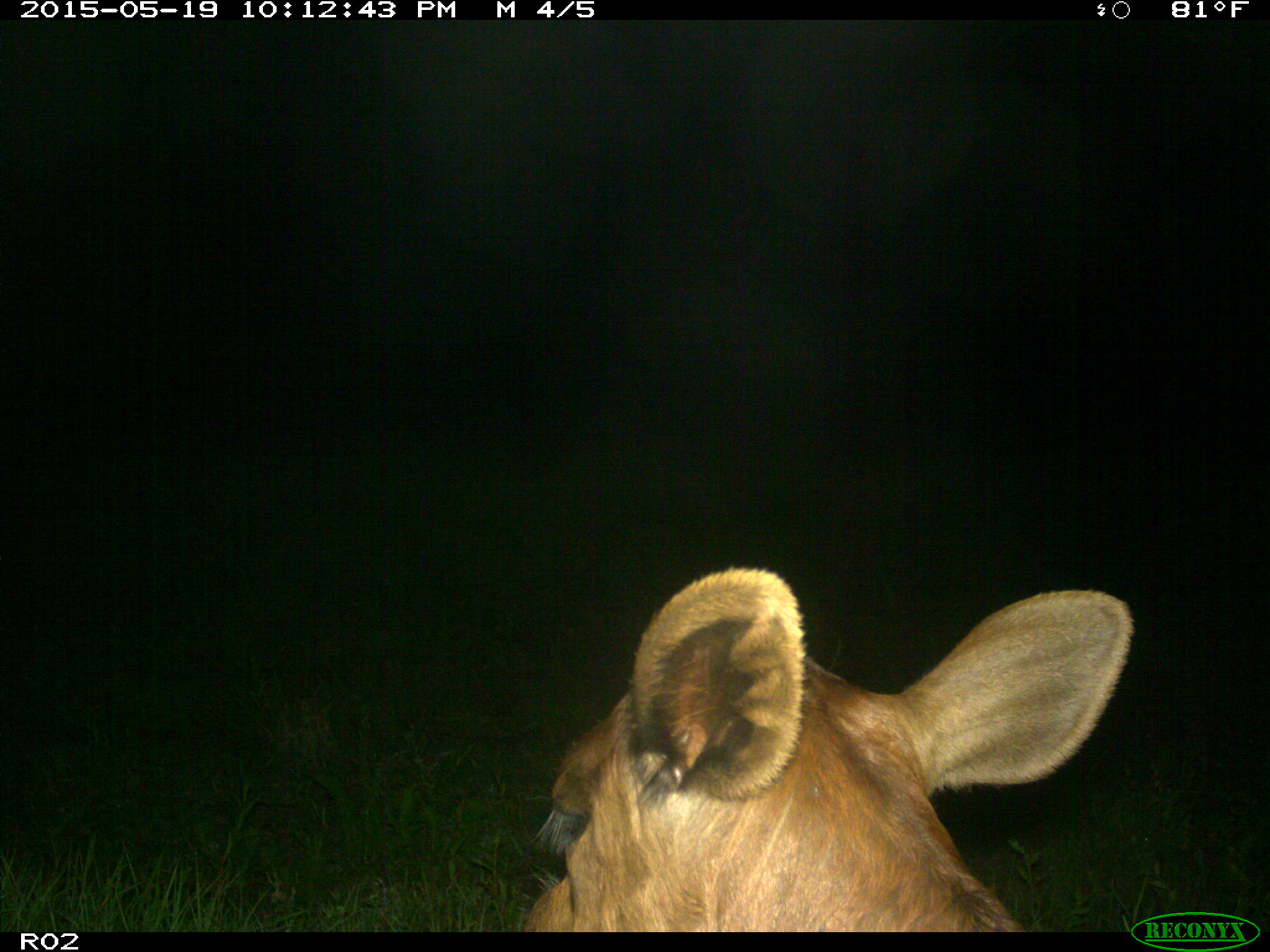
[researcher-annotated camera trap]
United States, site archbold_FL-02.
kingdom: Animalia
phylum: Chordata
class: Mammalia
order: Artiodactyla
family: Bovidae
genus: Bos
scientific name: Bos taurus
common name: domestic cow